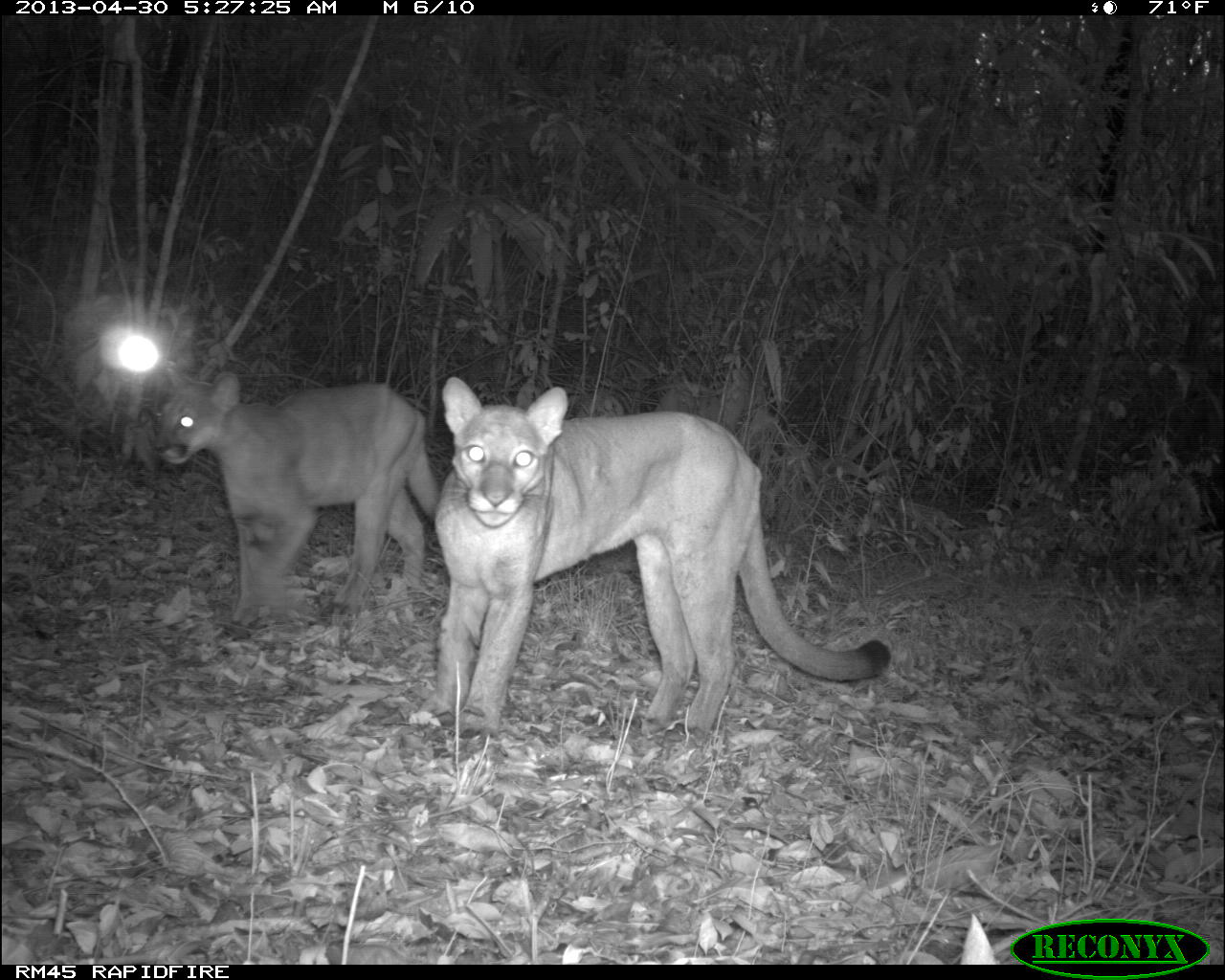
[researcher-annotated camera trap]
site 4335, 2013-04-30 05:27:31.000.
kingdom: Animalia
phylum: Chordata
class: Mammalia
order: Carnivora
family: Felidae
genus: Puma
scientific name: Puma concolor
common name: mountain lion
Puma concolor (mountain lion), count 2.